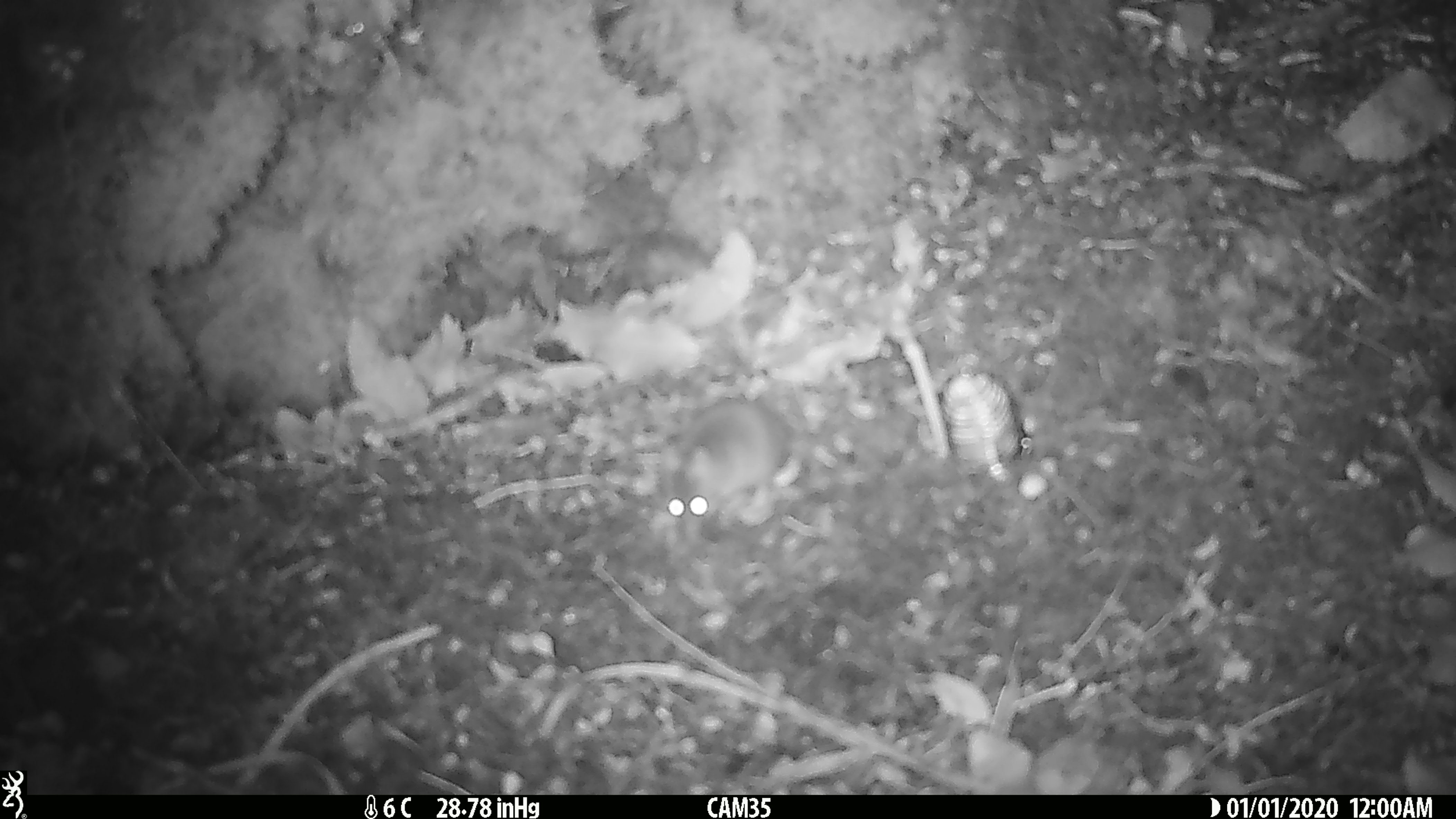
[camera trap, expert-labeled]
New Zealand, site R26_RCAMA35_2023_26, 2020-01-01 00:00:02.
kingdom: Animalia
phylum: Chordata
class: Mammalia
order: Rodentia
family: Muridae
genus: Mus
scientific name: Mus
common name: mouse